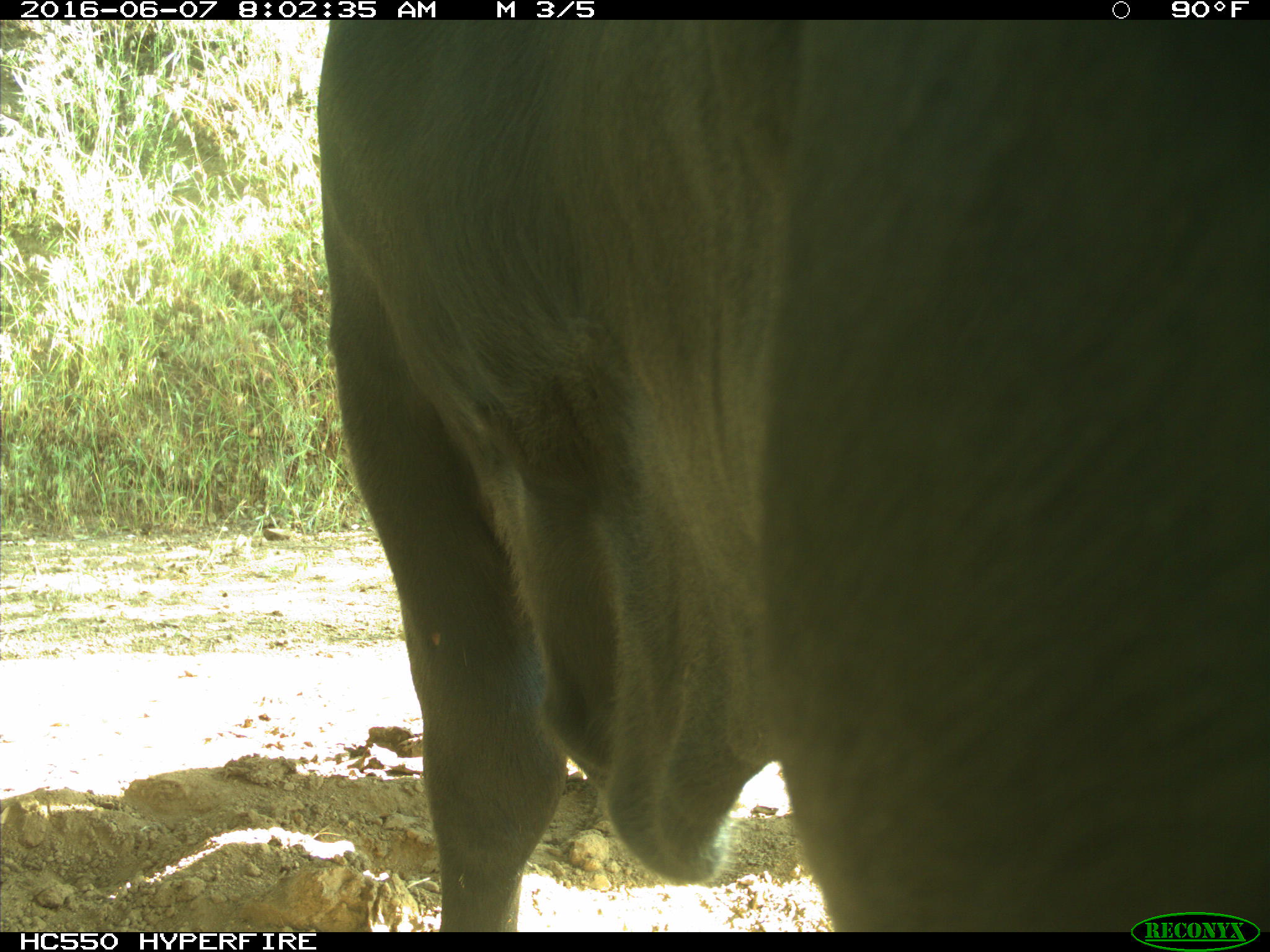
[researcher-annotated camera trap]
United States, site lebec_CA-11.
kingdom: Animalia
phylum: Chordata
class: Mammalia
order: Artiodactyla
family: Bovidae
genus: Bos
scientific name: Bos taurus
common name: domestic cow